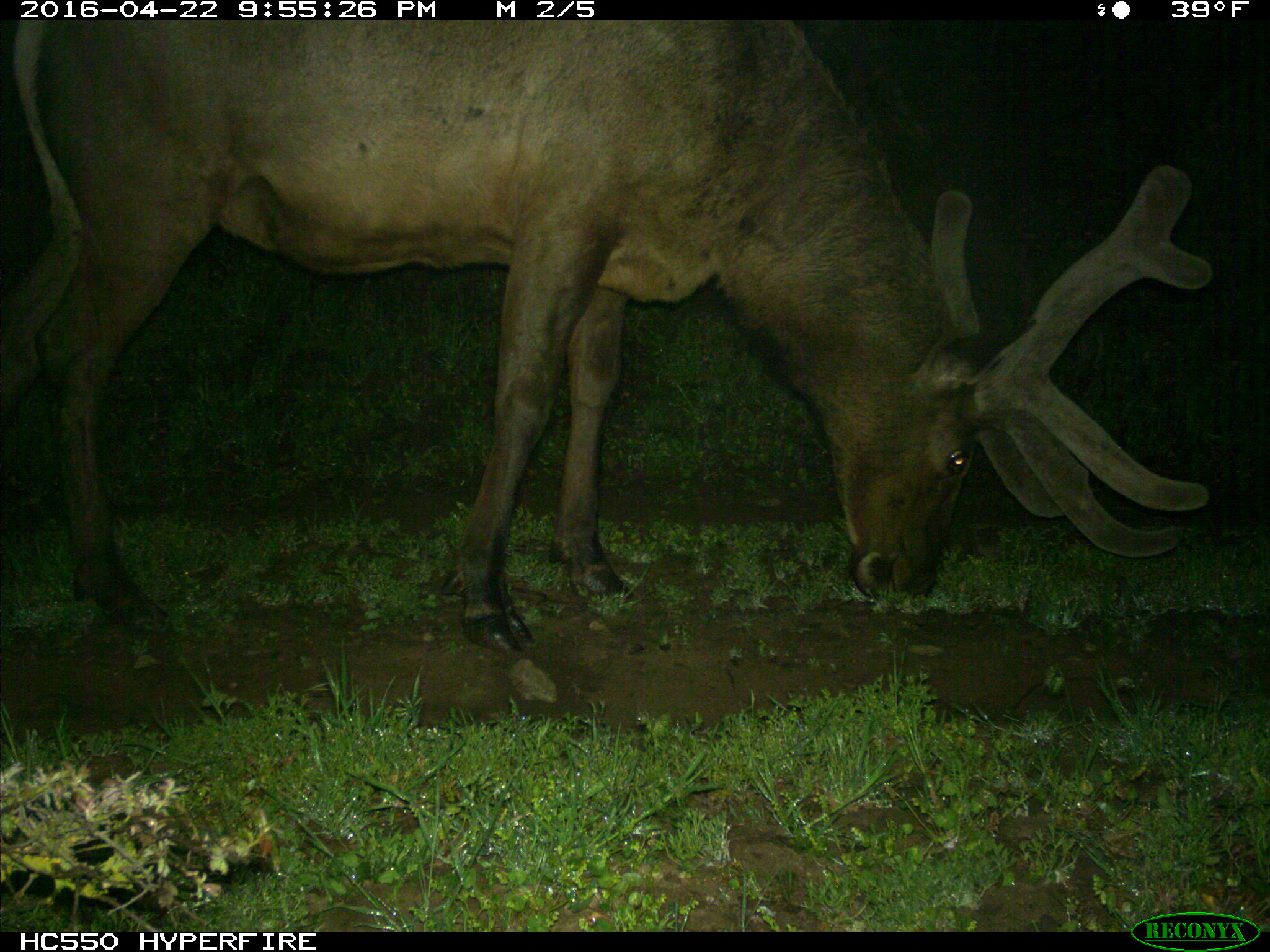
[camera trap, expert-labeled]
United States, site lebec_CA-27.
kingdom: Animalia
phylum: Chordata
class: Mammalia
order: Artiodactyla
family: Cervidae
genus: Cervus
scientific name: Cervus canadensis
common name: elk